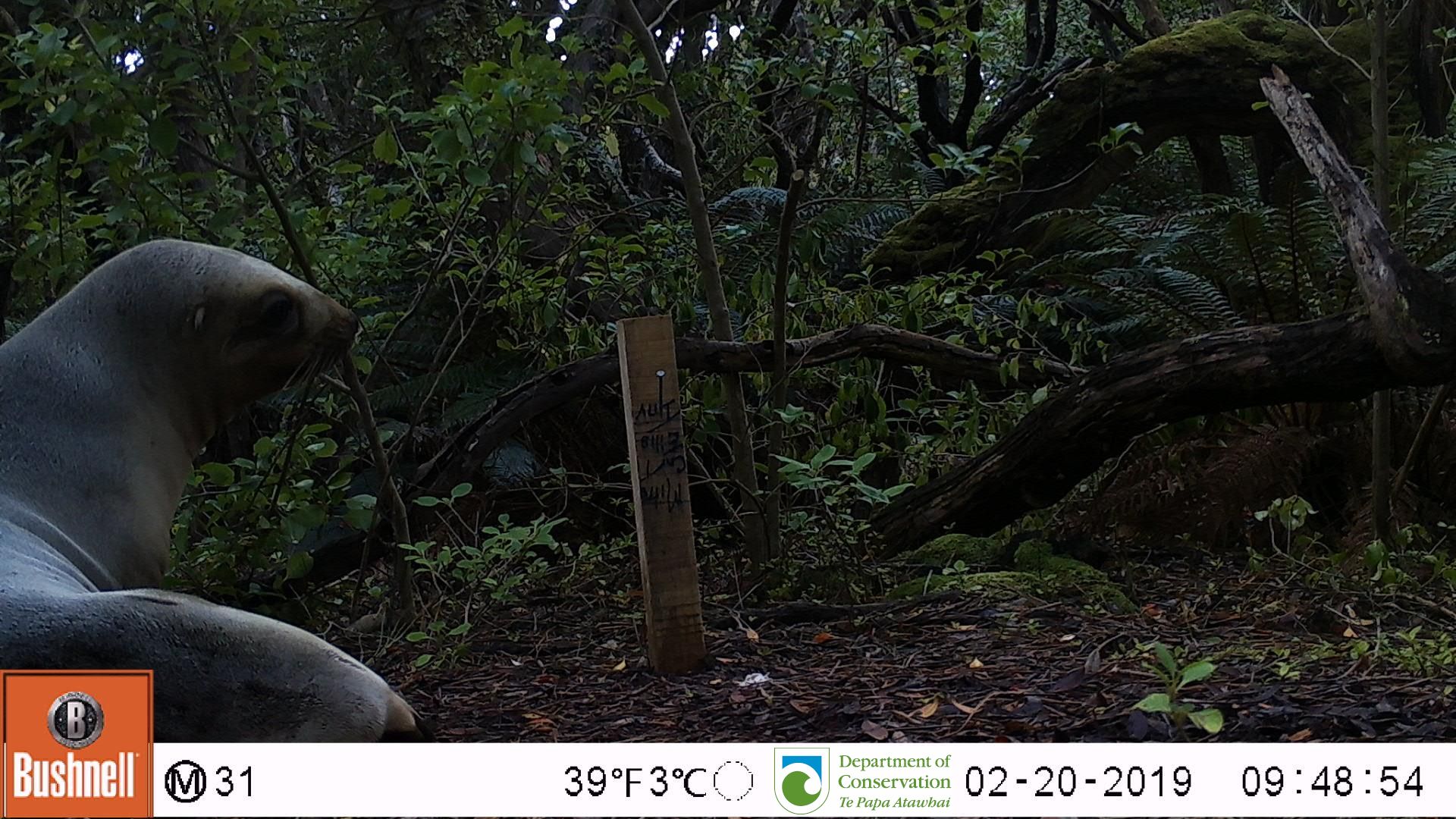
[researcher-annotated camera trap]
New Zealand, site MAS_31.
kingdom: Animalia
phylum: Chordata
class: Mammalia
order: Carnivora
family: Otariidae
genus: Phocarctos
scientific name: Phocarctos hookeri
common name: new zealand sea lion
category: sealion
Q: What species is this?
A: Sealion (new zealand sea lion) (Phocarctos hookeri).